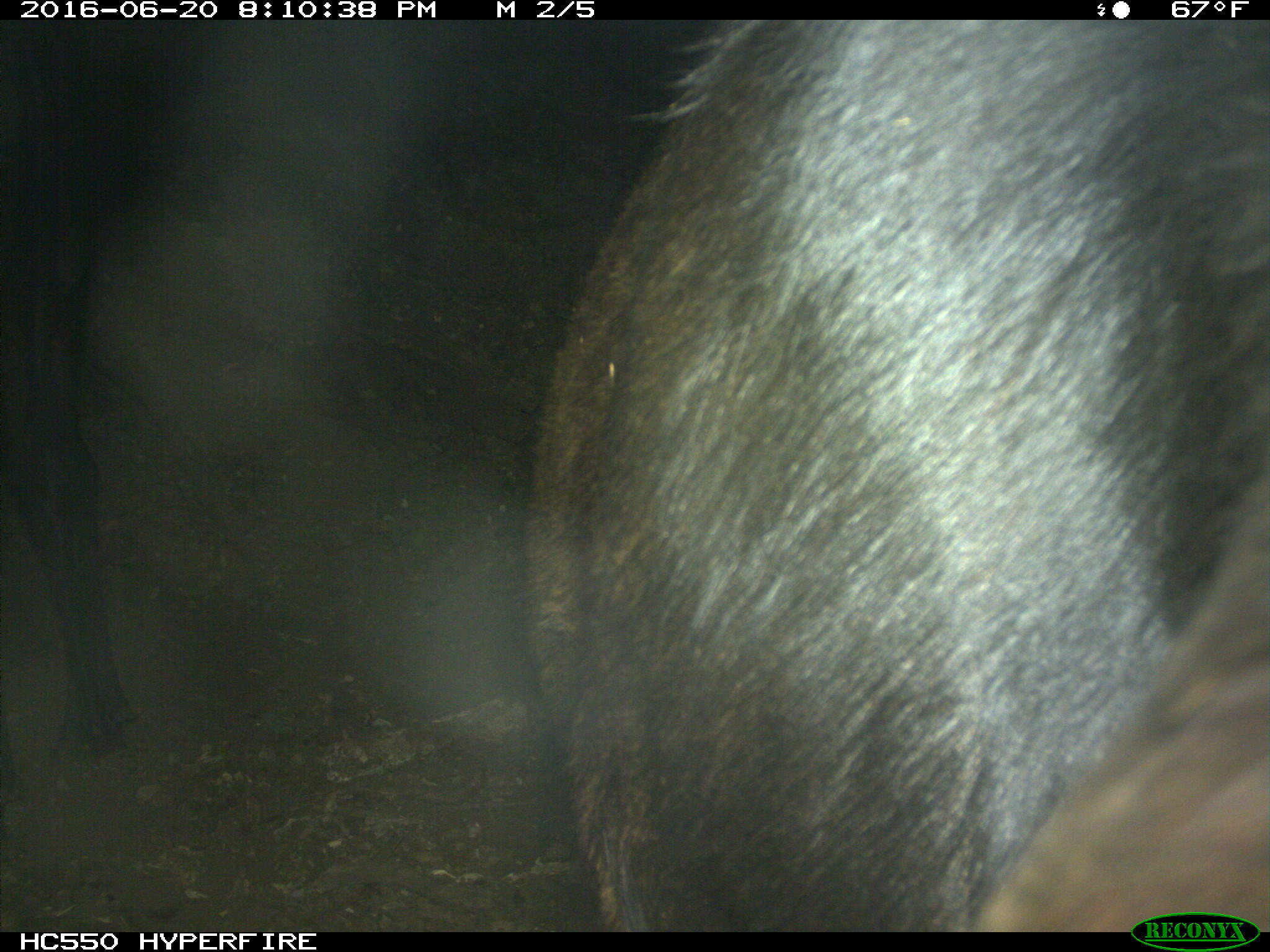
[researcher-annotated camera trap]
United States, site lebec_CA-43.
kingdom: Animalia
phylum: Chordata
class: Mammalia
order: Artiodactyla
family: Bovidae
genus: Bos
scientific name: Bos taurus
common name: domestic cow